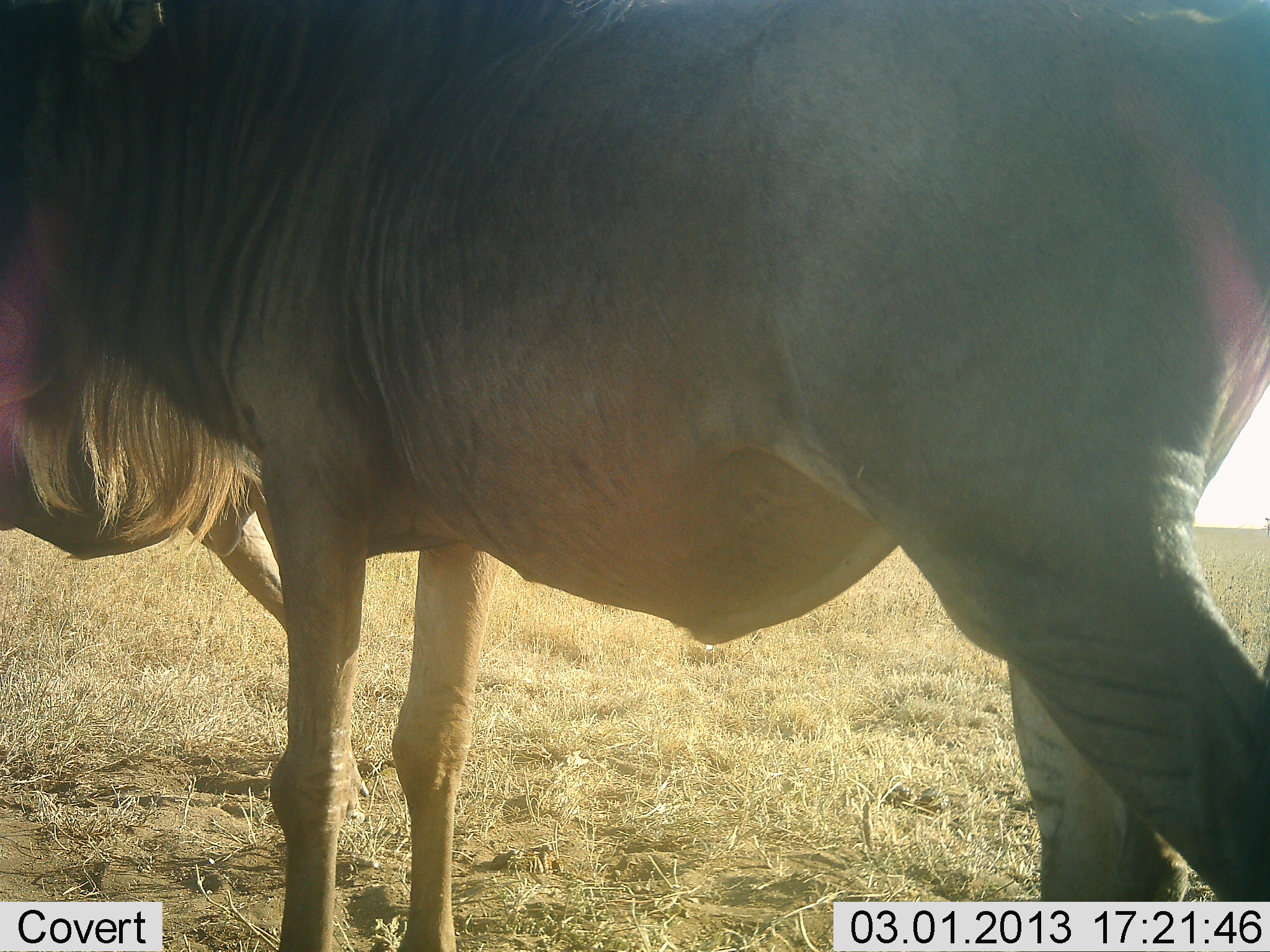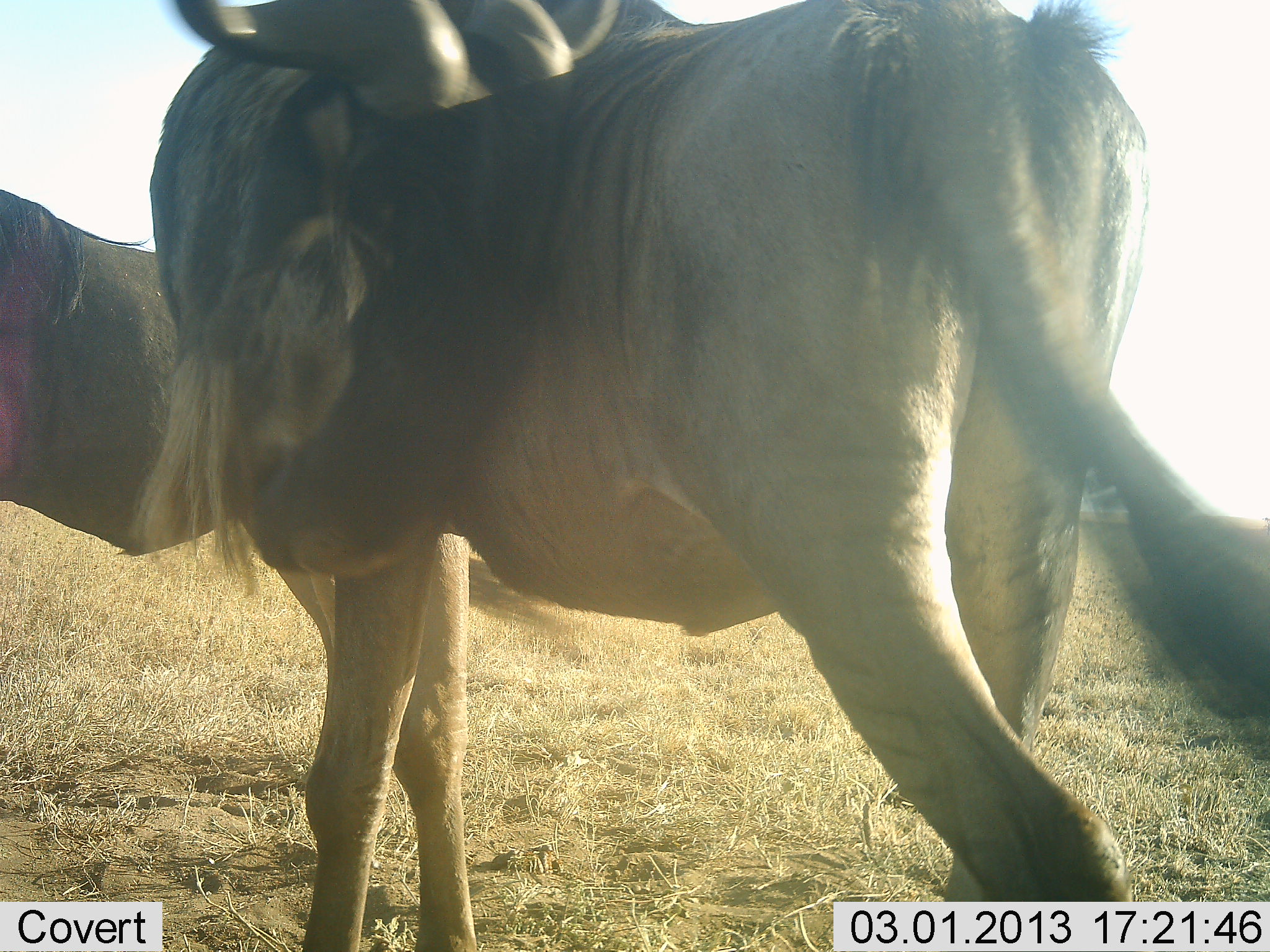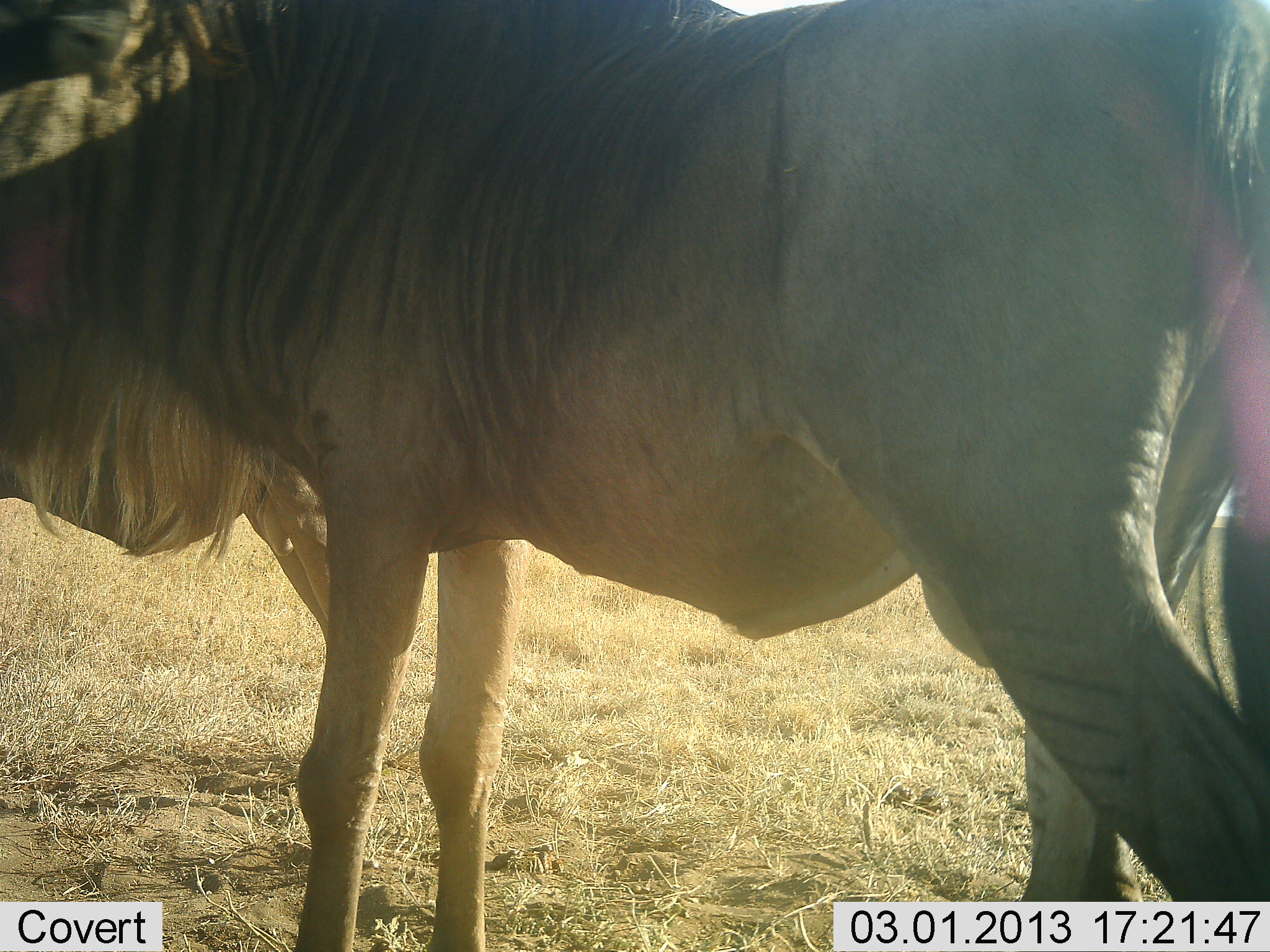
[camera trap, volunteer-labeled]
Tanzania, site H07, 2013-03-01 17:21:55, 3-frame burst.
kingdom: Animalia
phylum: Chordata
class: Mammalia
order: Artiodactyla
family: Bovidae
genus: Connochaetes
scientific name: Connochaetes taurinus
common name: blue wildebeest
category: wildebeest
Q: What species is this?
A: Wildebeest (blue wildebeest) (Connochaetes taurinus).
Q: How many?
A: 2.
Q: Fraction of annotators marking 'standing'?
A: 71%.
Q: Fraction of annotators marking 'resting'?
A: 0%.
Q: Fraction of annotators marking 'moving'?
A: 29%.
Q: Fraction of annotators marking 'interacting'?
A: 19%.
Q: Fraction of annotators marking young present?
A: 0%.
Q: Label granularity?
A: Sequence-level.